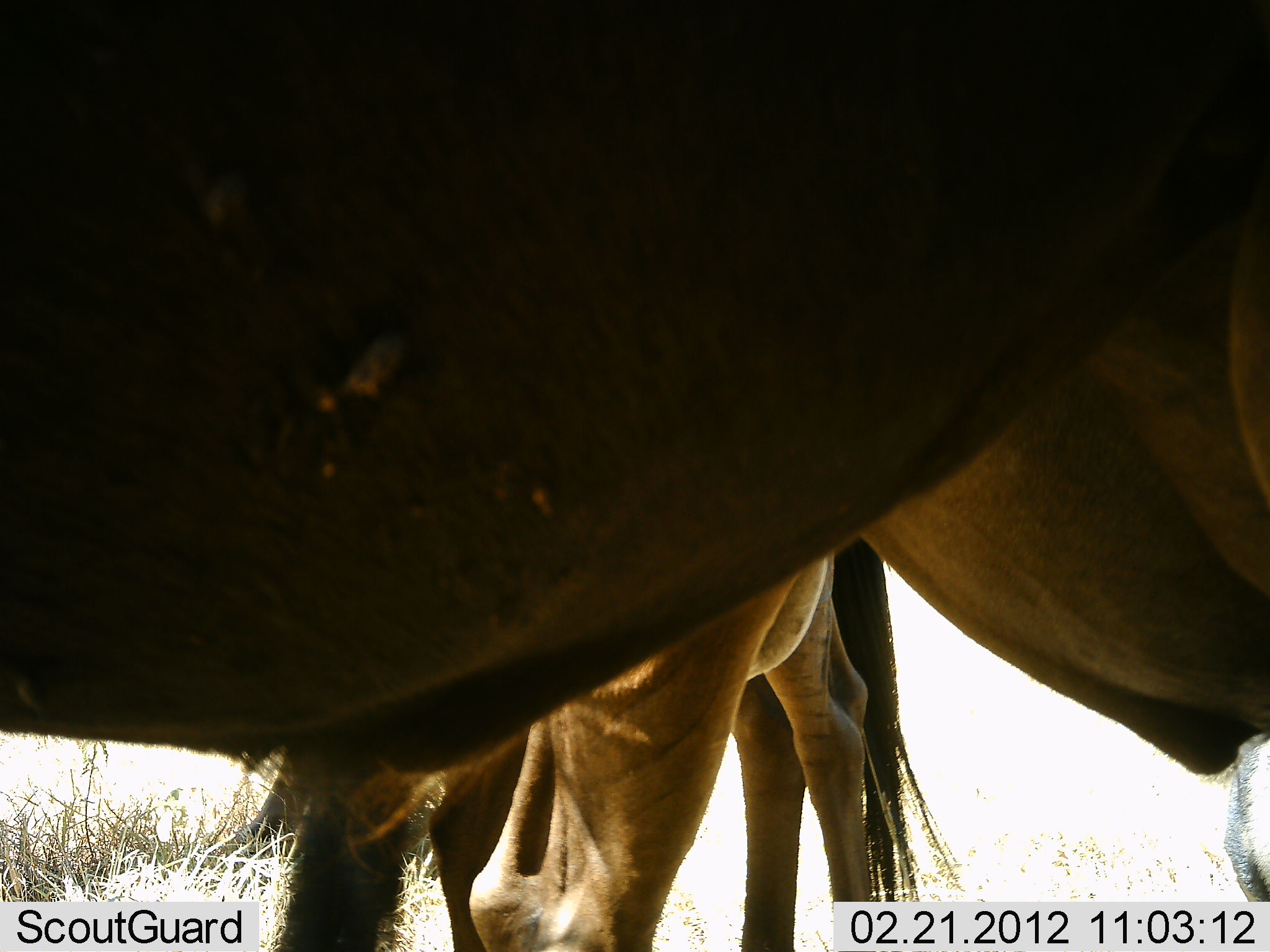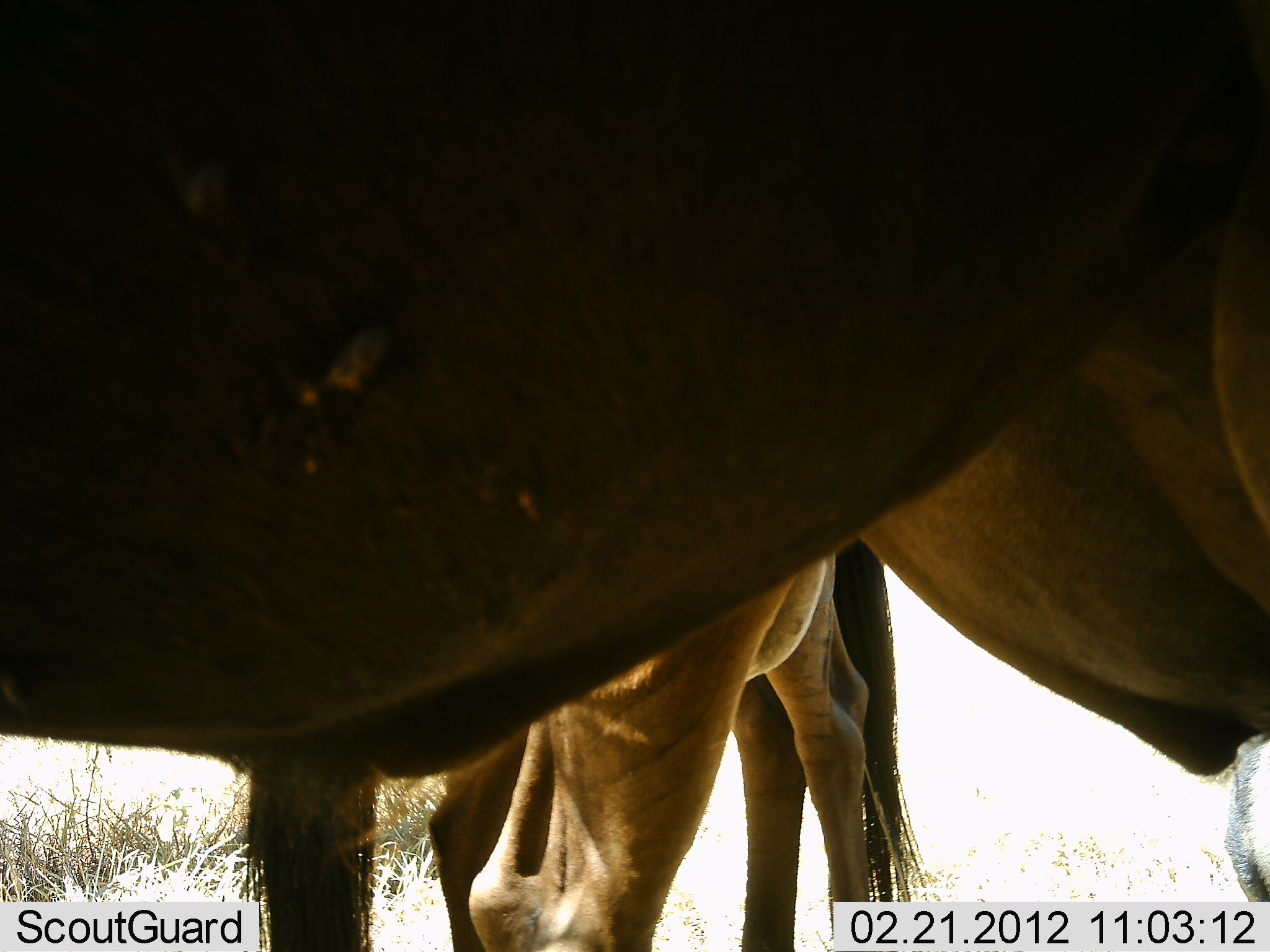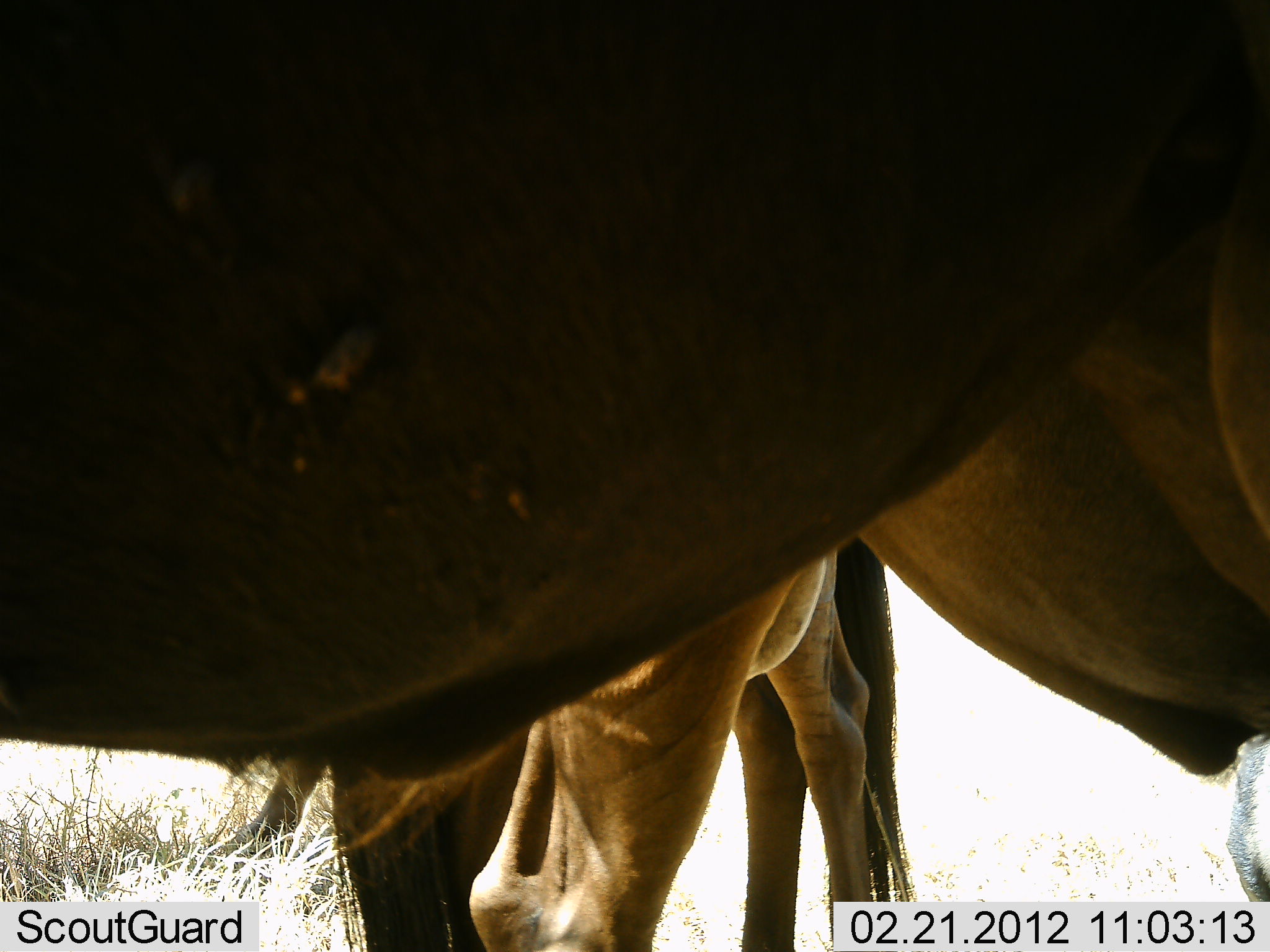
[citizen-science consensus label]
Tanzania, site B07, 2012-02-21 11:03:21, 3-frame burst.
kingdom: Animalia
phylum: Chordata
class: Mammalia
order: Artiodactyla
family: Bovidae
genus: Connochaetes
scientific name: Connochaetes taurinus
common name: blue wildebeest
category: wildebeest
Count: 3.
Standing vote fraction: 94%.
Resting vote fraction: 12%.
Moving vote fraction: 0%.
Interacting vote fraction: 0%.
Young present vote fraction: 6%.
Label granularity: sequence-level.